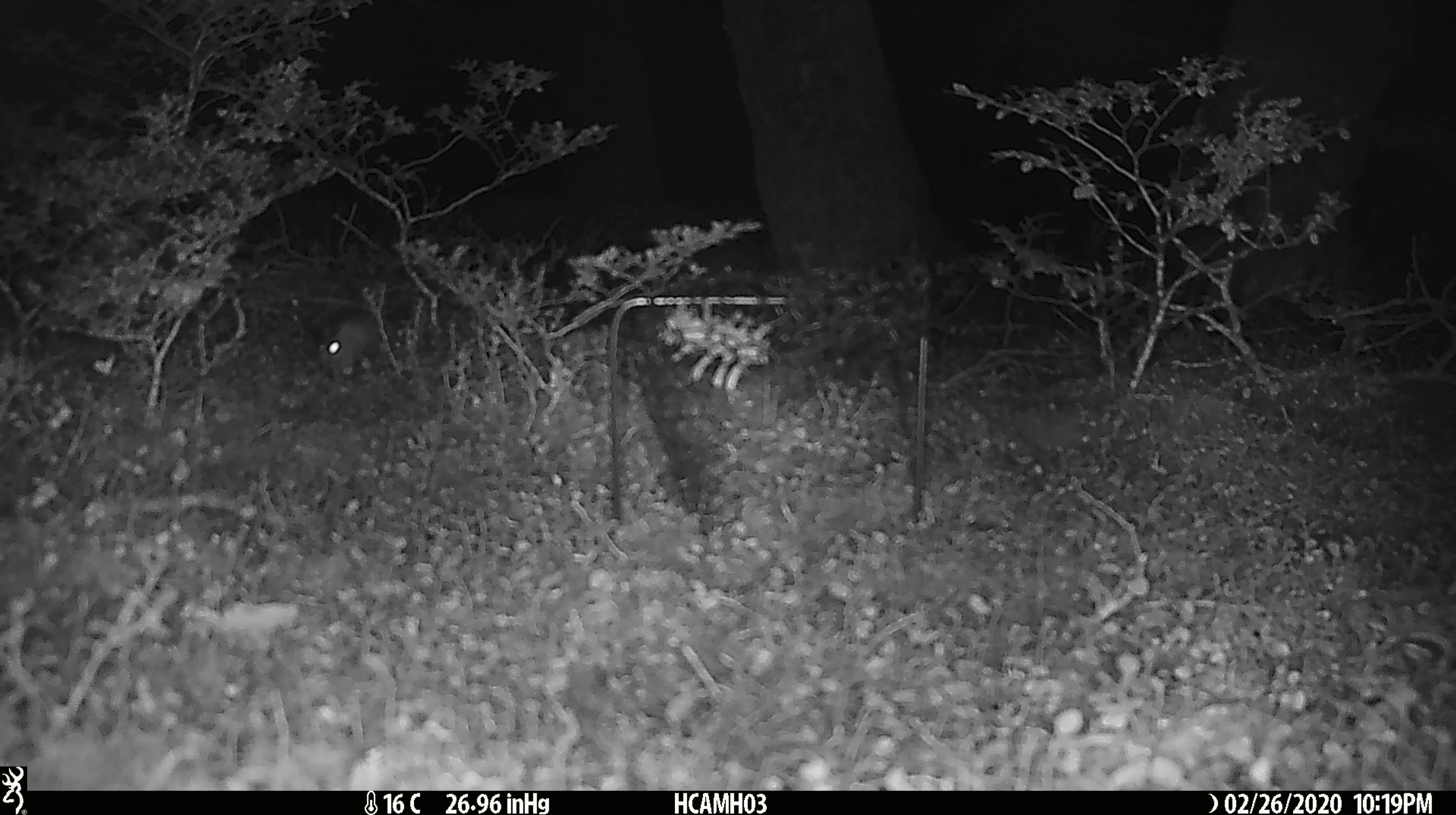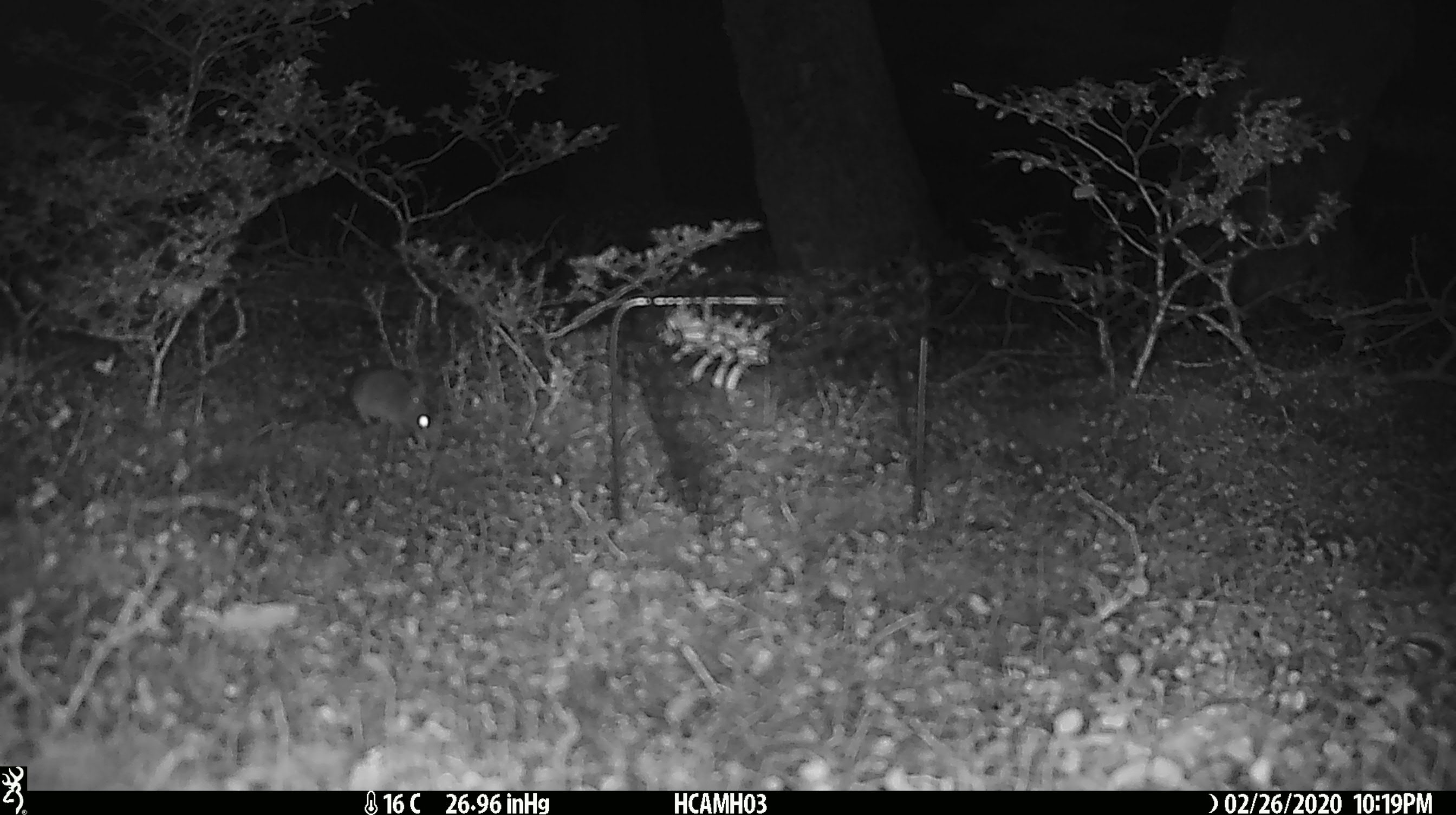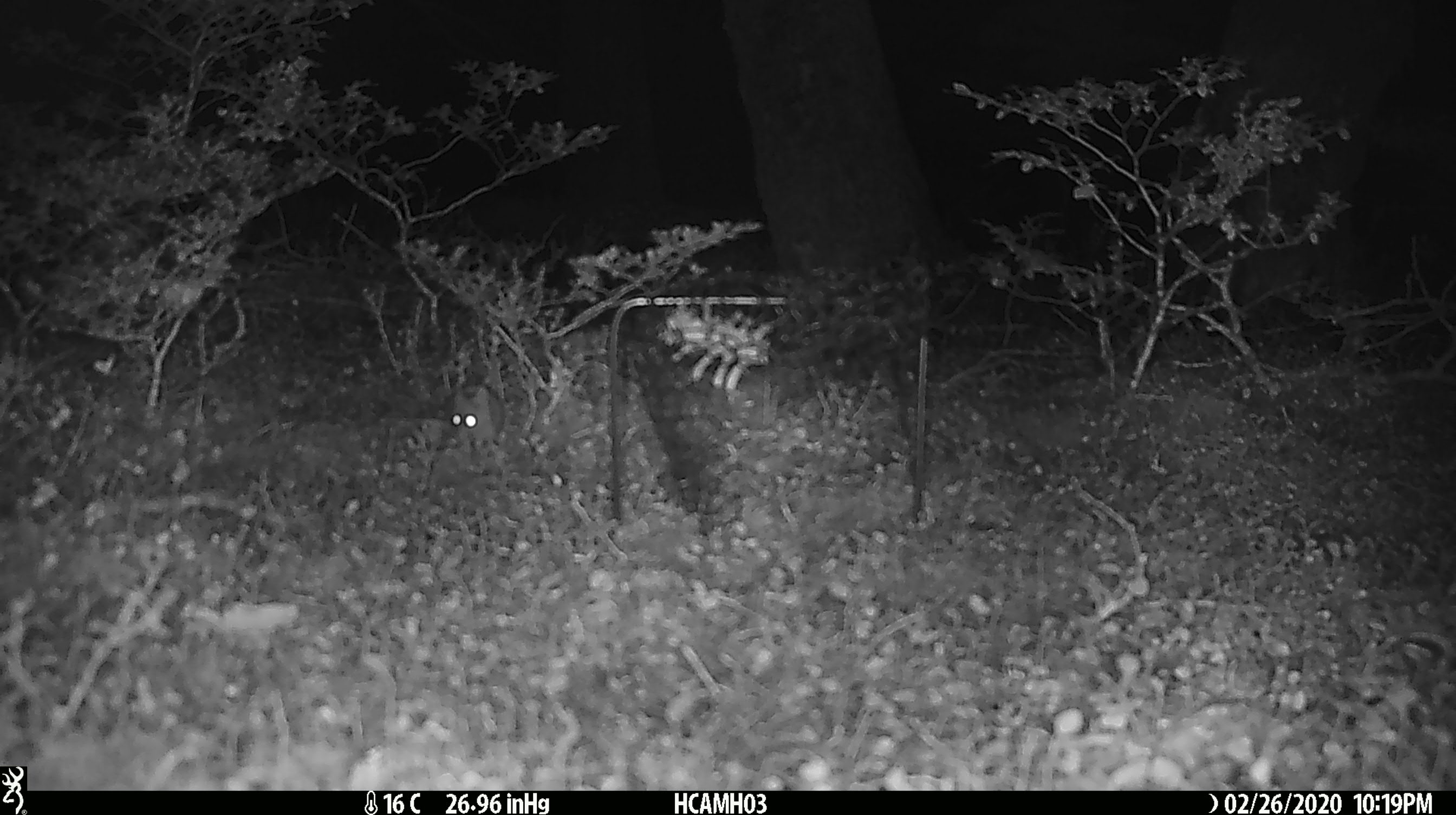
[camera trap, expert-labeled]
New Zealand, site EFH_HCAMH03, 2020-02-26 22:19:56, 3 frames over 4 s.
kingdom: Animalia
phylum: Chordata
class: Mammalia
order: Rodentia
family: Muridae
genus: Mus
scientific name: Mus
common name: mouse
Mouse (Mus).